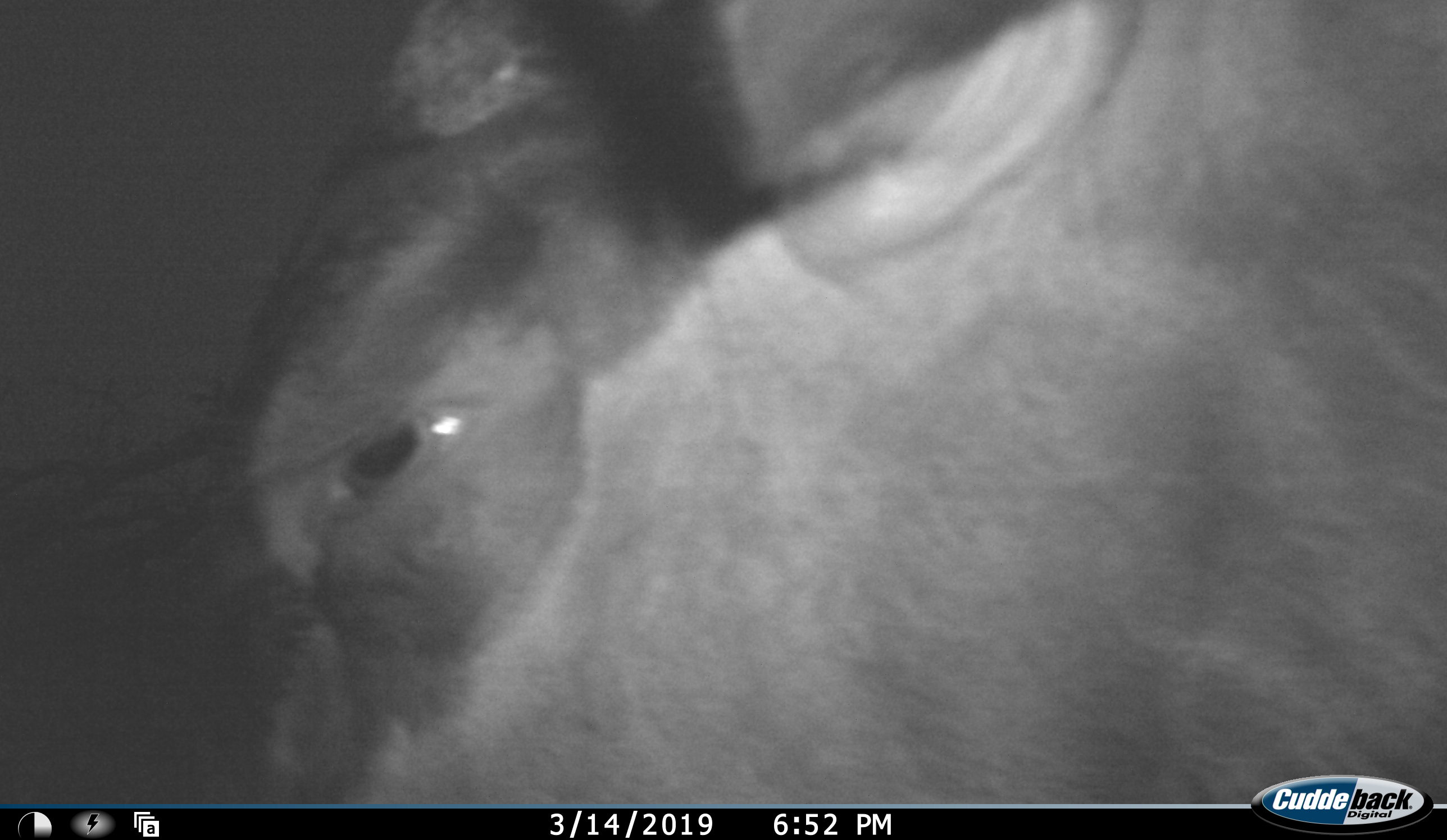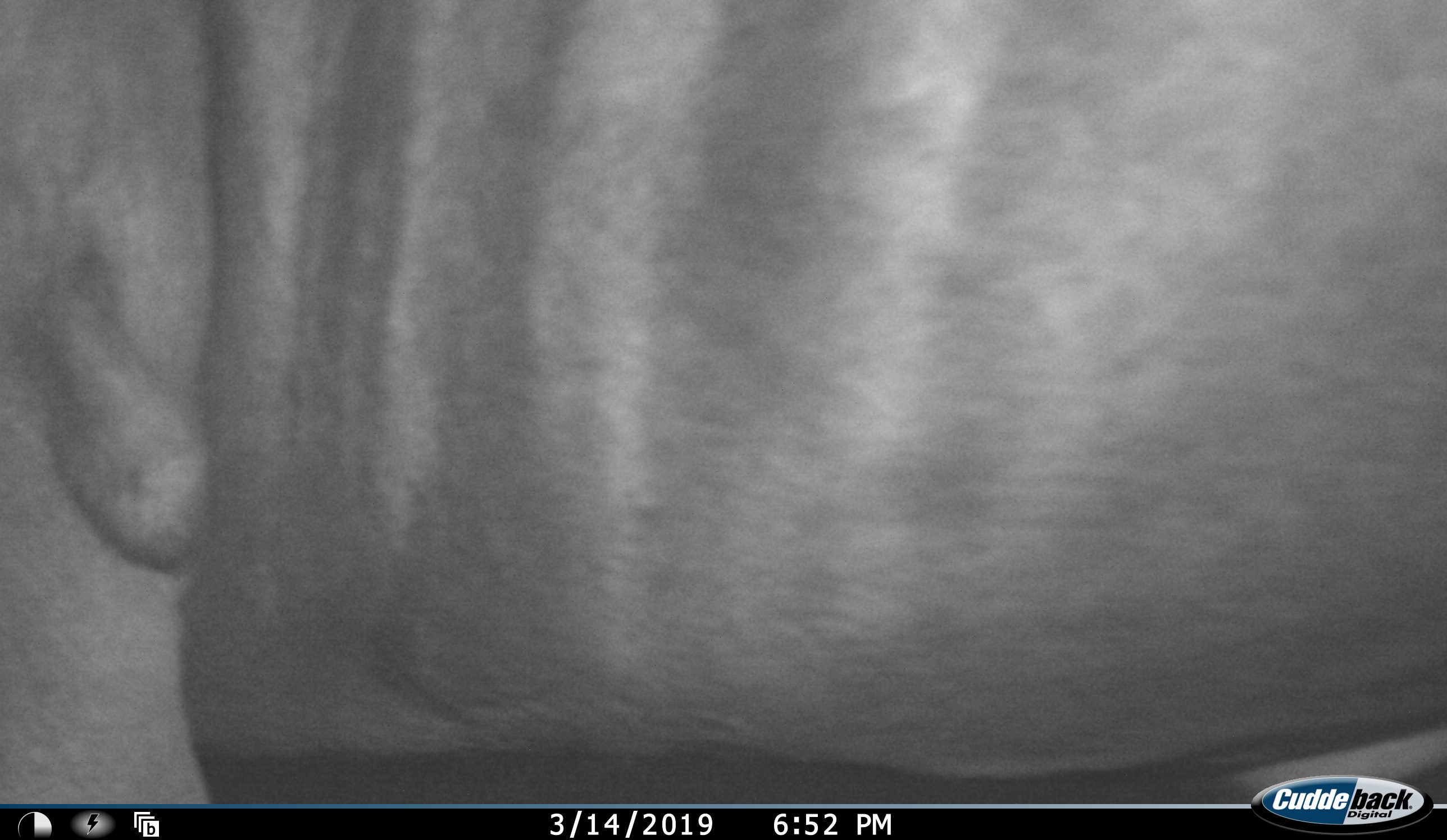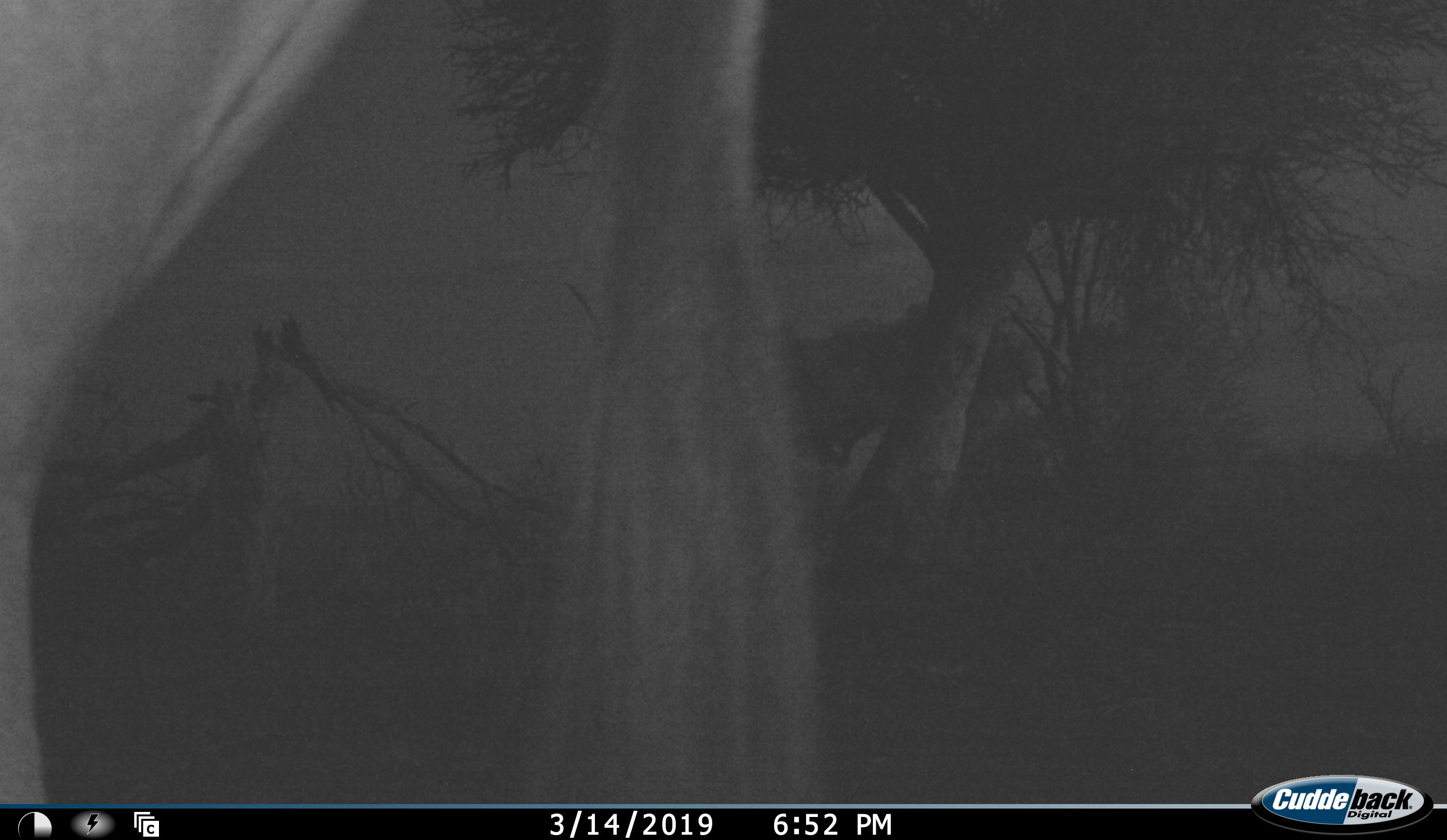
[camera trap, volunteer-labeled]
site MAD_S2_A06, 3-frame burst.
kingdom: Animalia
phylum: Chordata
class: Mammalia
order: Artiodactyla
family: Bovidae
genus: Connochaetes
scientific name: Connochaetes taurinus taurinus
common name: blue wildebeest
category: wildebeestblue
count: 1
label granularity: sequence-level